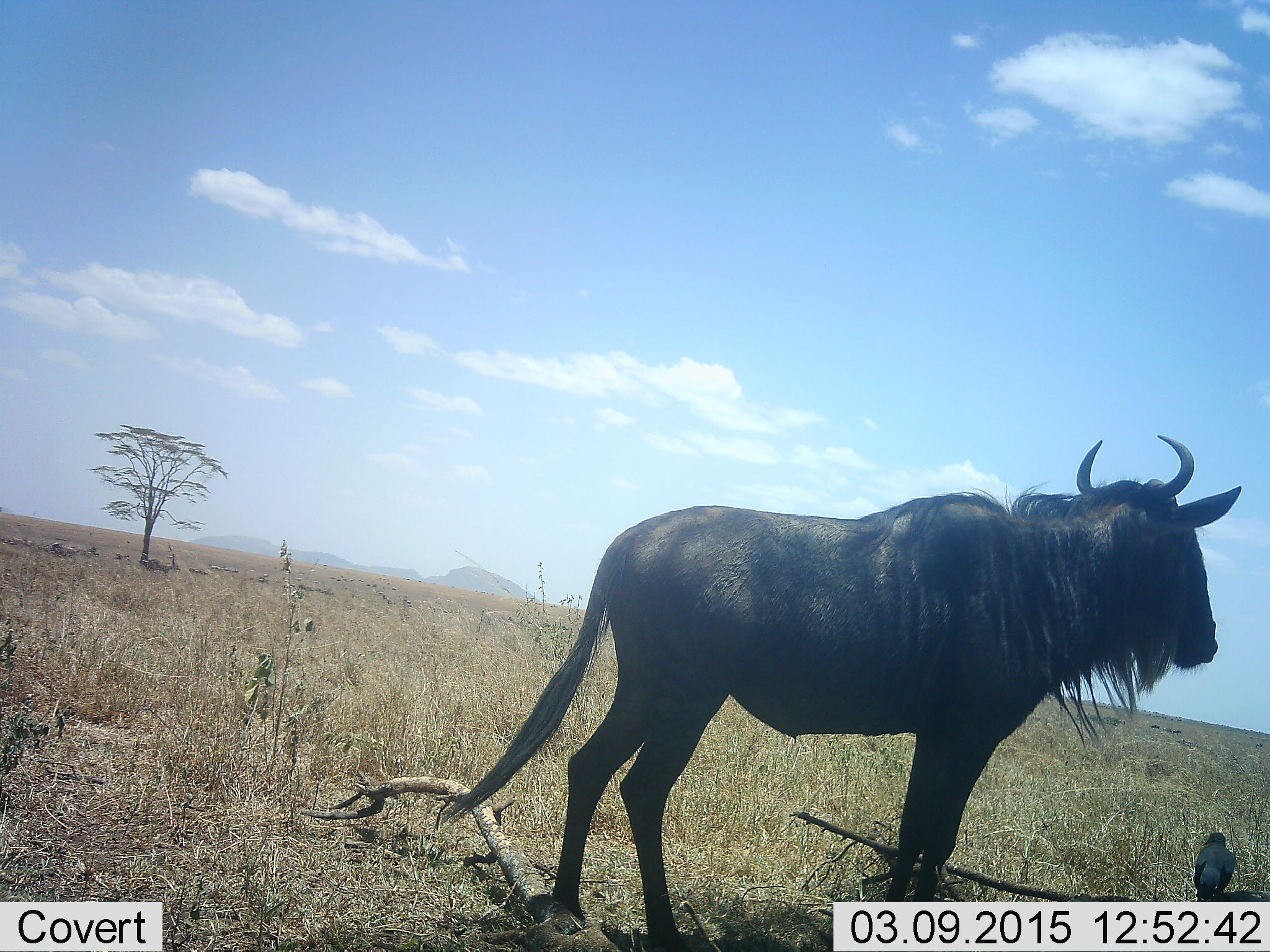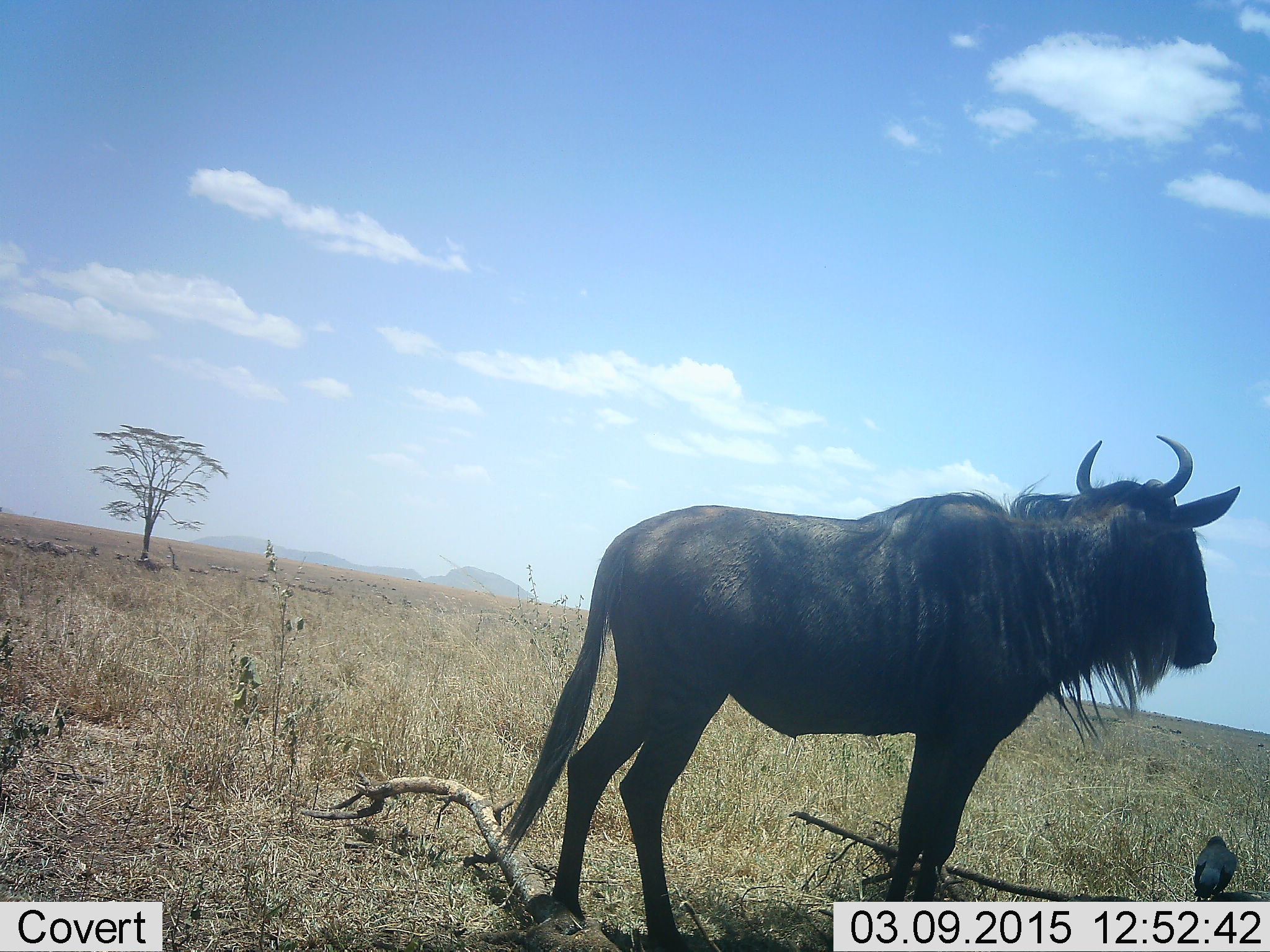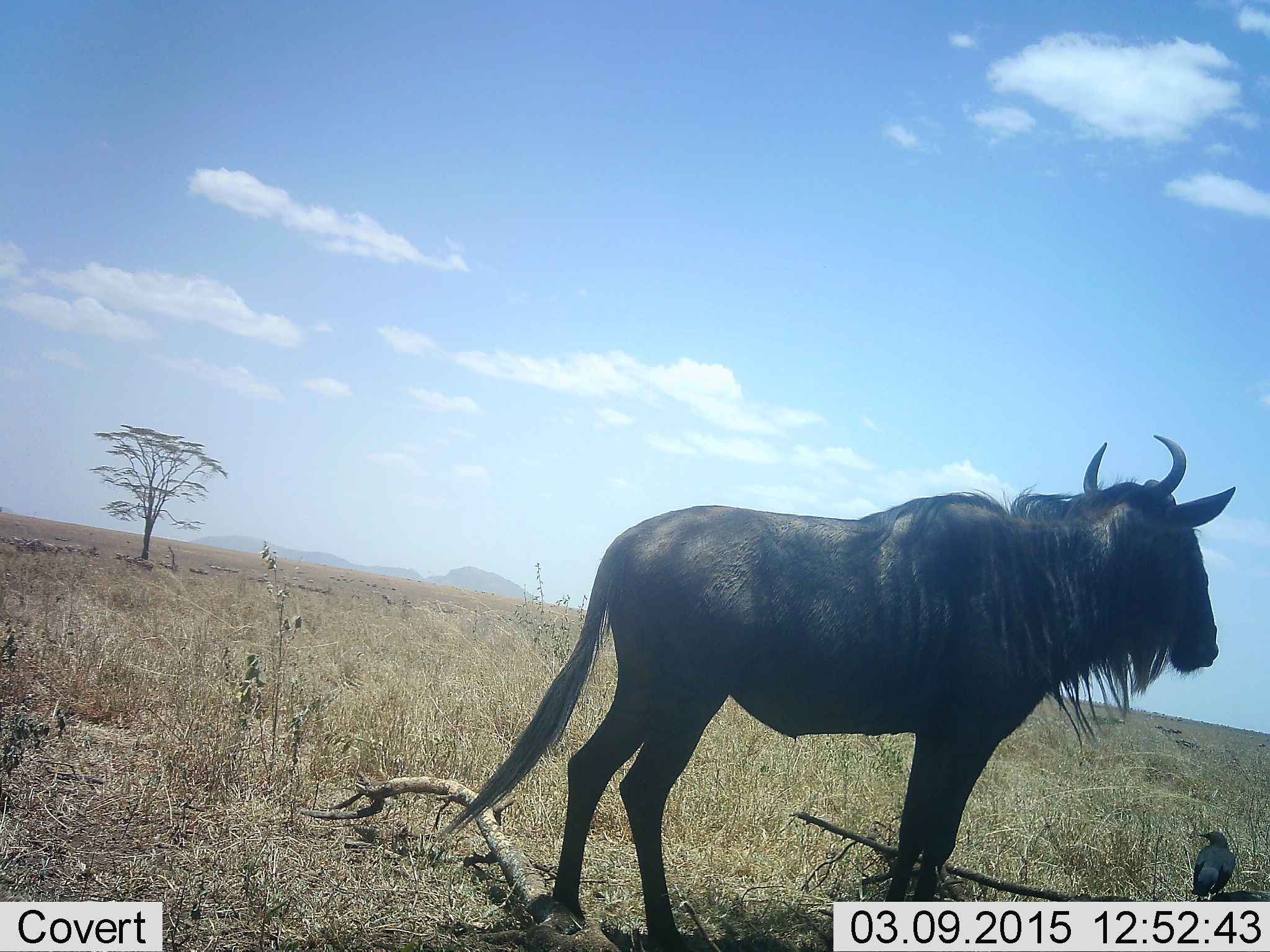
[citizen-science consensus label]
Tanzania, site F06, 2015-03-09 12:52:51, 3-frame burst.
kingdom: Animalia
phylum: Chordata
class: Aves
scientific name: Aves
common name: bird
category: otherbird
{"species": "otherbird (bird) (Aves)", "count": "1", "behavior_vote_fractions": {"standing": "100%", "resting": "0%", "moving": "0%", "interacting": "0%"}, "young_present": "0%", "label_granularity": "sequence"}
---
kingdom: Animalia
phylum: Chordata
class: Mammalia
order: Artiodactyla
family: Bovidae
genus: Connochaetes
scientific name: Connochaetes taurinus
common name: blue wildebeest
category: wildebeest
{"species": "wildebeest (blue wildebeest) (Connochaetes taurinus)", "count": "1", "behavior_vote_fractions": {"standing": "100%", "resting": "6%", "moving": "12%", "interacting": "0%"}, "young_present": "0%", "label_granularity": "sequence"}